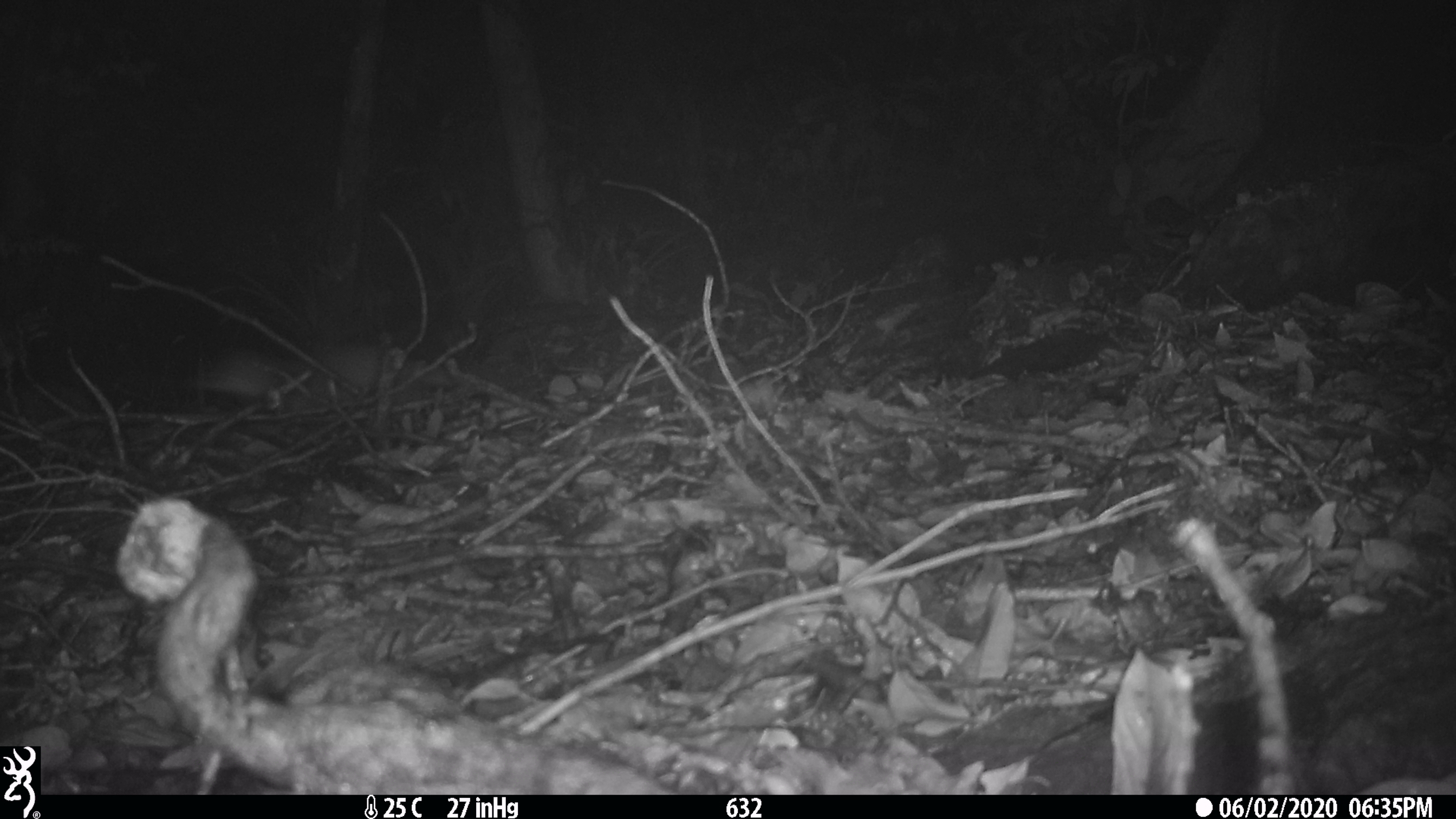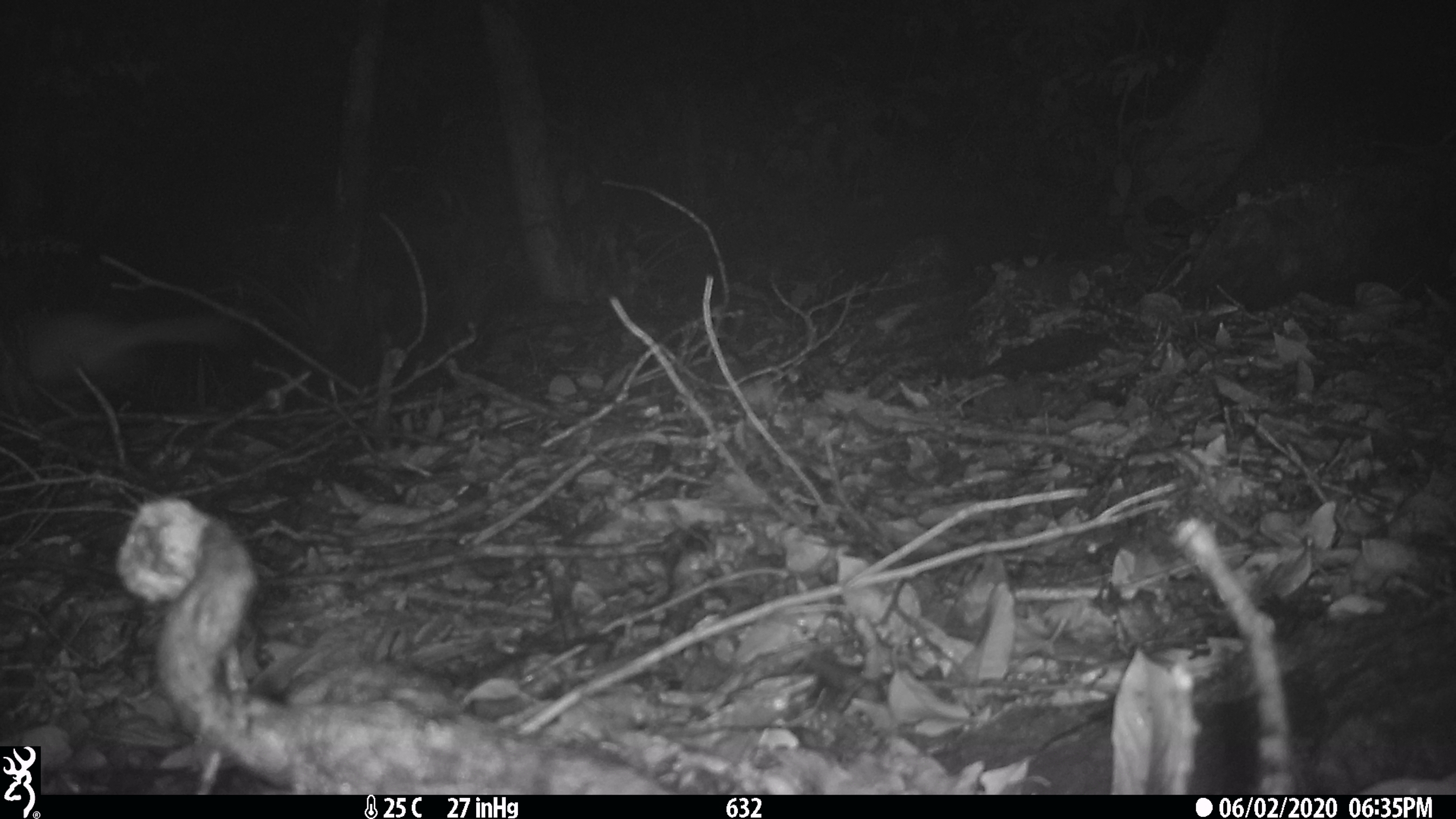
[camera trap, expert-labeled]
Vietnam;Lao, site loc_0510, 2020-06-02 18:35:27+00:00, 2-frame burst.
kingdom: Animalia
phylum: Chordata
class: Mammalia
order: Carnivora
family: Mustelidae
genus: Melogale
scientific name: Melogale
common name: ferret badger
Ferret badger (Melogale). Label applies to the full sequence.